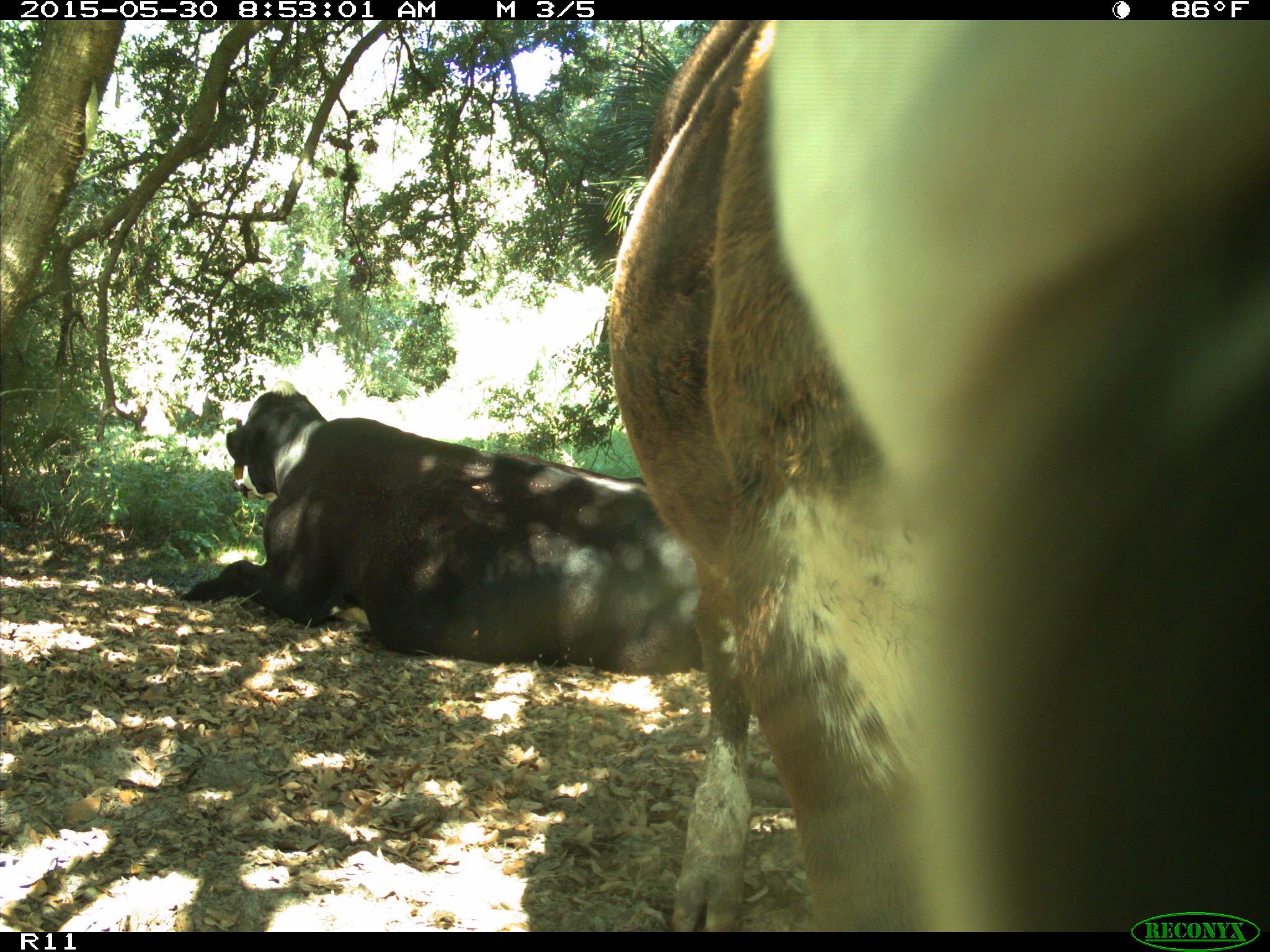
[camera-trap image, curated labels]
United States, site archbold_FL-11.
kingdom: Animalia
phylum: Chordata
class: Mammalia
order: Artiodactyla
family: Bovidae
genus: Bos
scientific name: Bos taurus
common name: domestic cow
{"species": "Bos taurus (domestic cow)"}